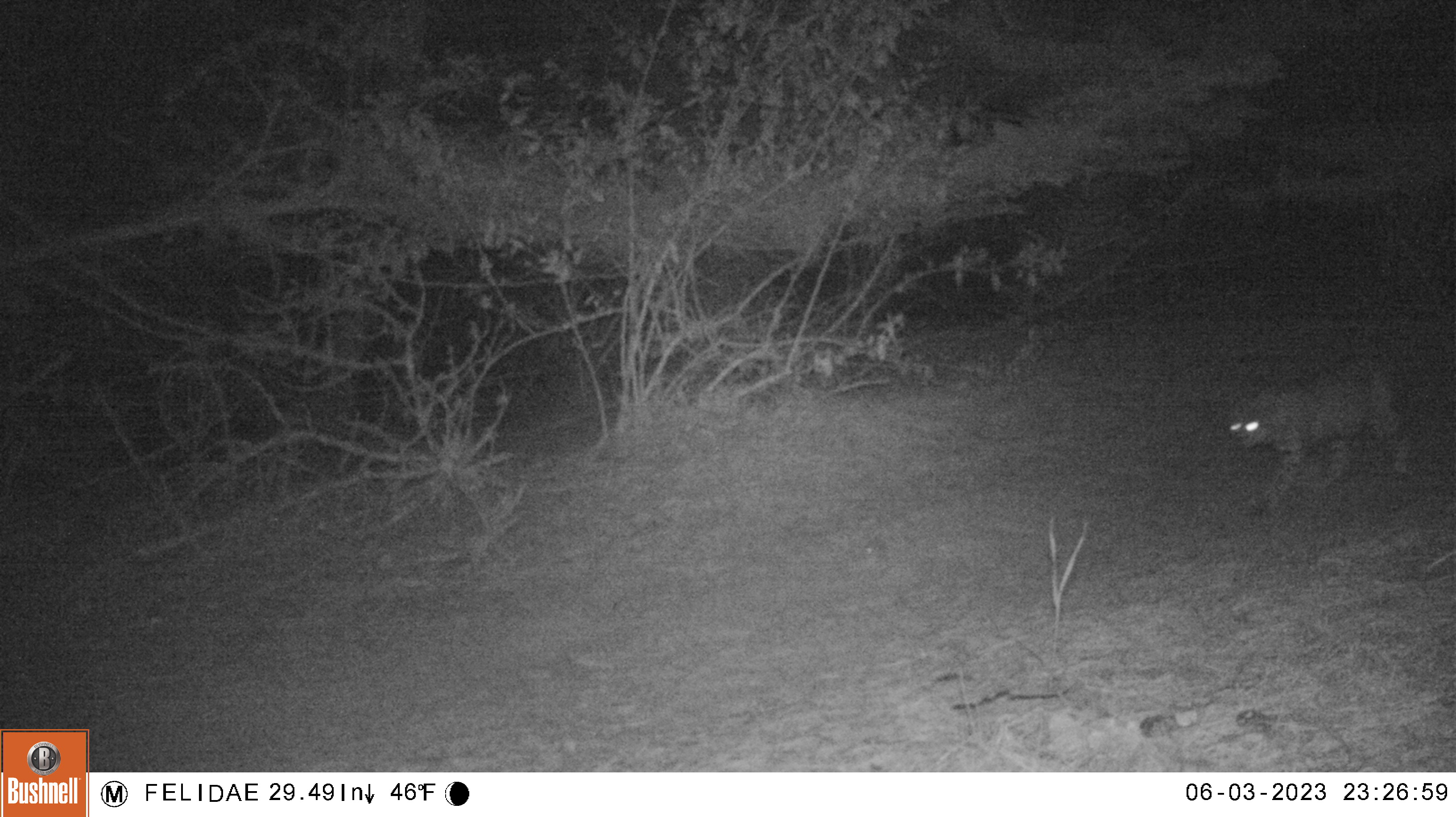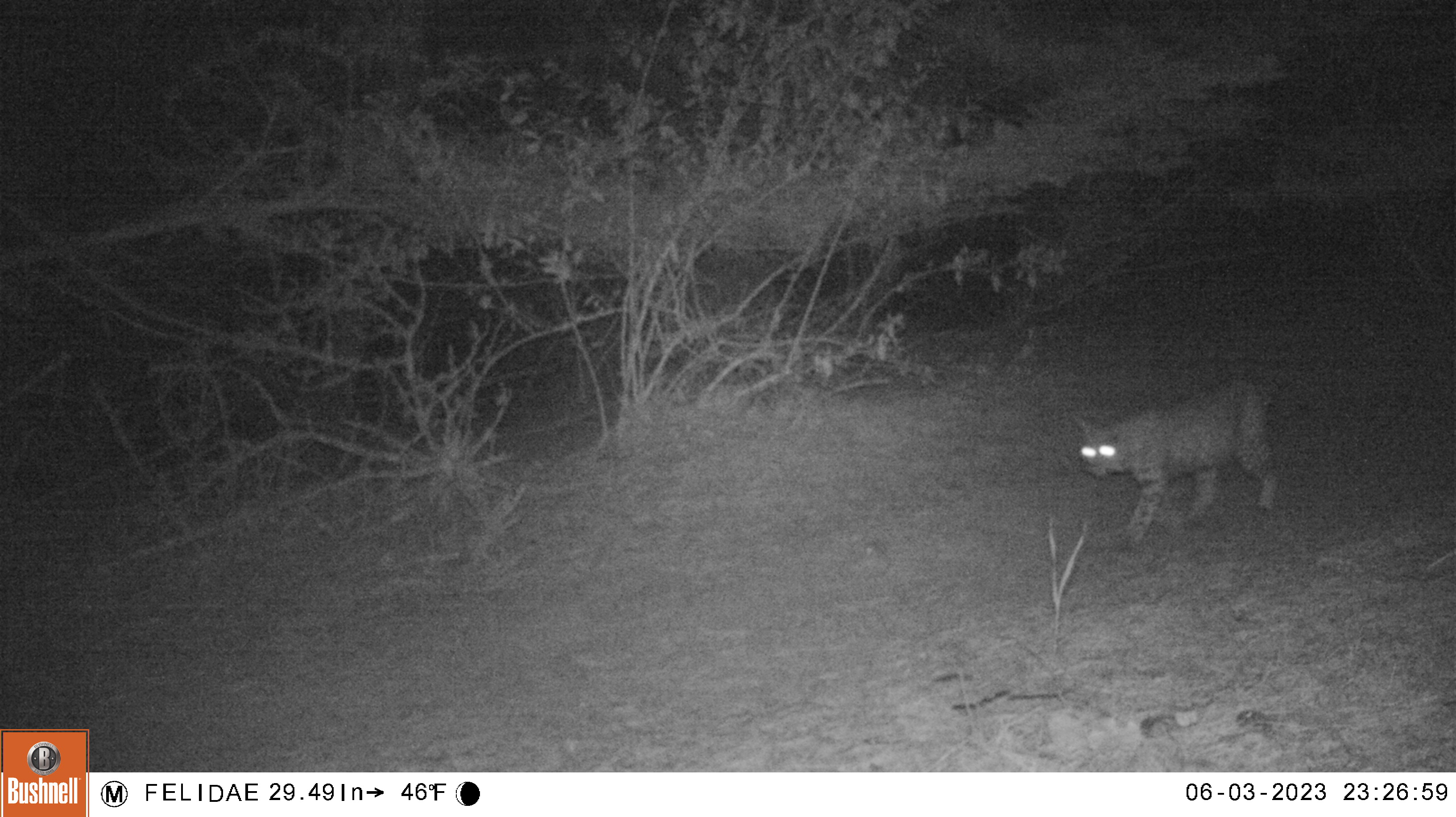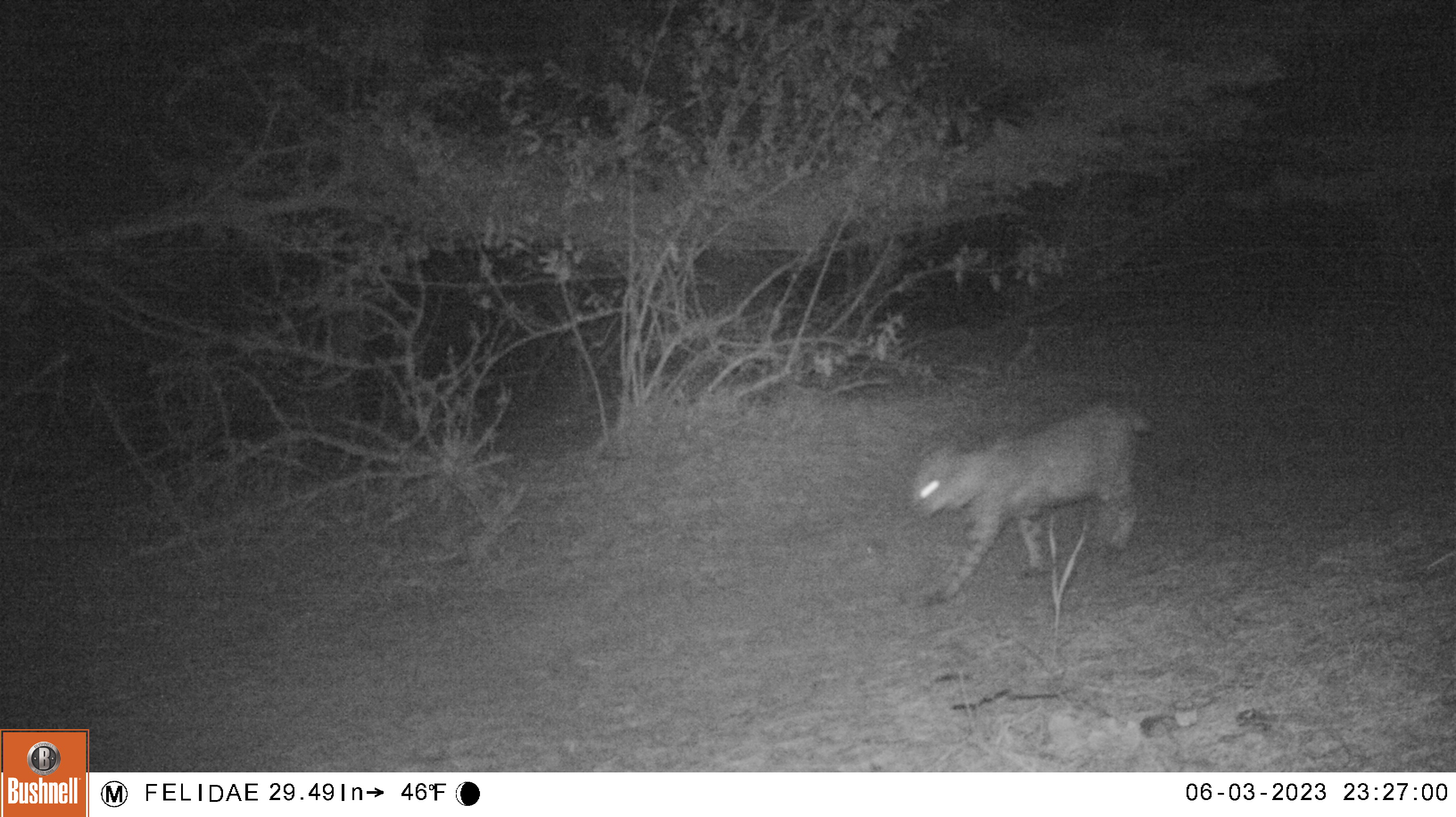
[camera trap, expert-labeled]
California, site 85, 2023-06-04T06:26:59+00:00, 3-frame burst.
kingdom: Animalia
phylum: Chordata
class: Mammalia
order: Carnivora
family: Felidae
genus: Lynx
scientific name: Lynx rufus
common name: bobcat